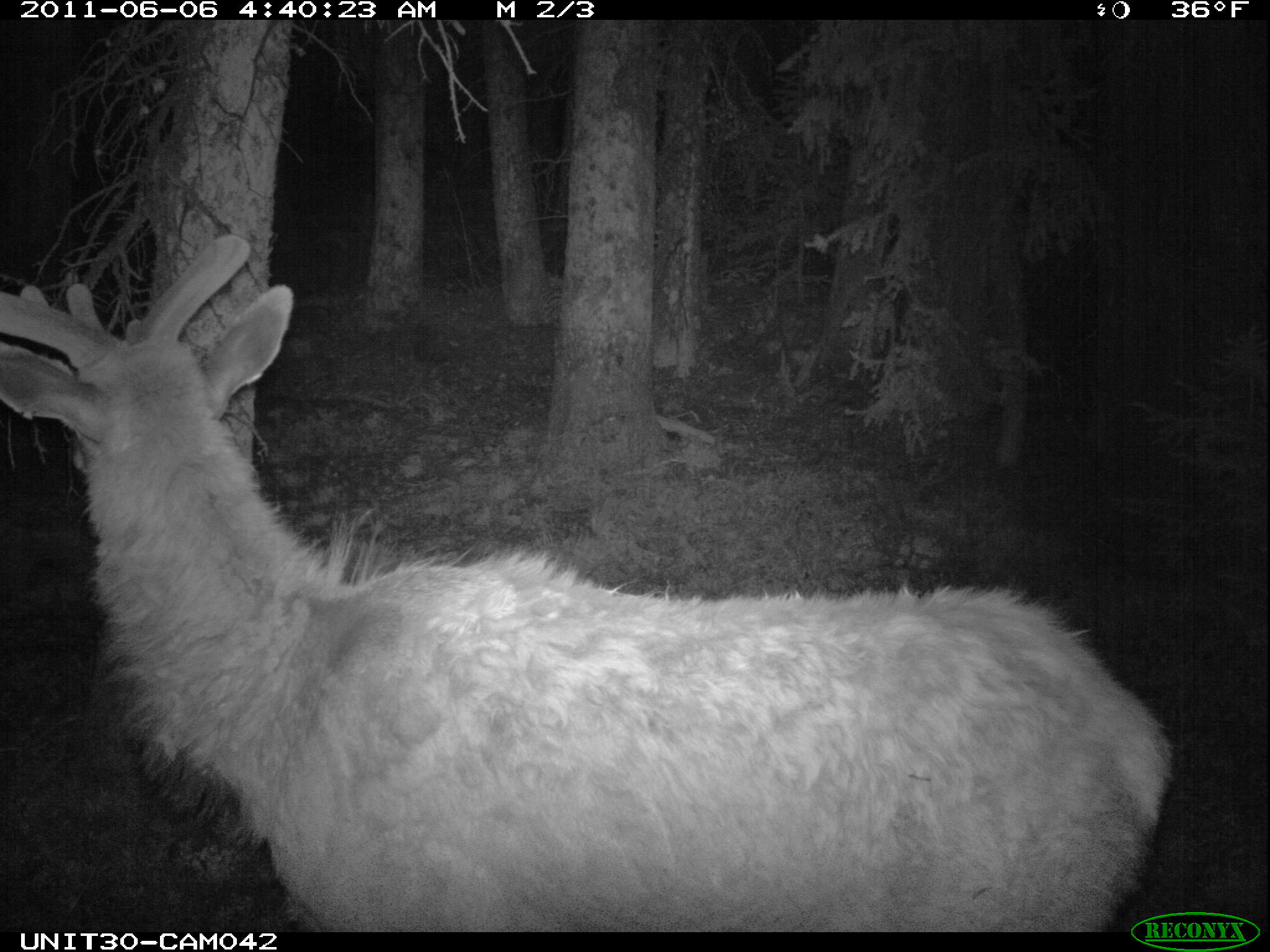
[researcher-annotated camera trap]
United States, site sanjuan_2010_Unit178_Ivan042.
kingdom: Animalia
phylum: Chordata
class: Mammalia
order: Artiodactyla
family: Cervidae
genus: Cervus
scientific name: Cervus elaphus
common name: red deer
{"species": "Cervus elaphus (red deer)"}